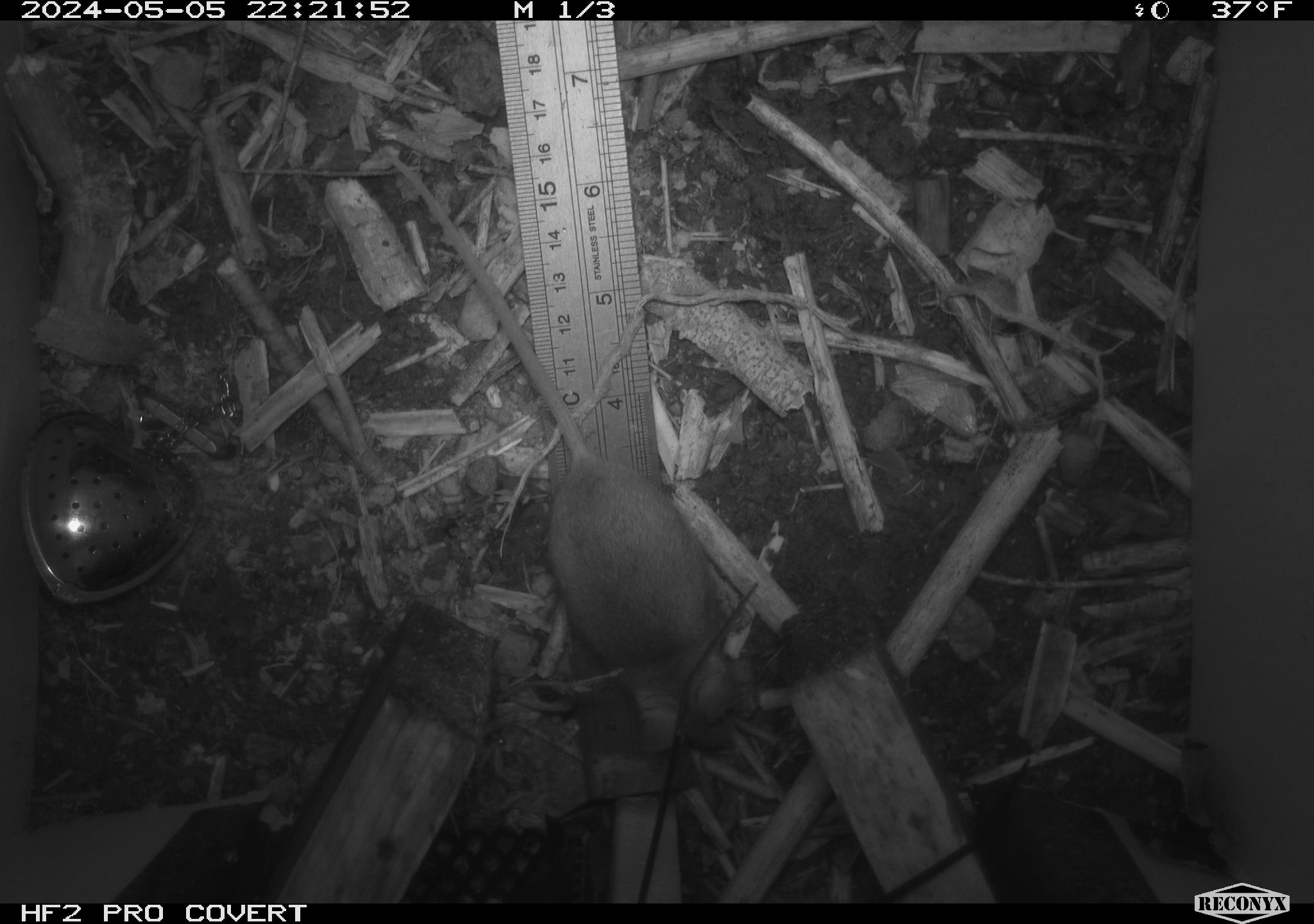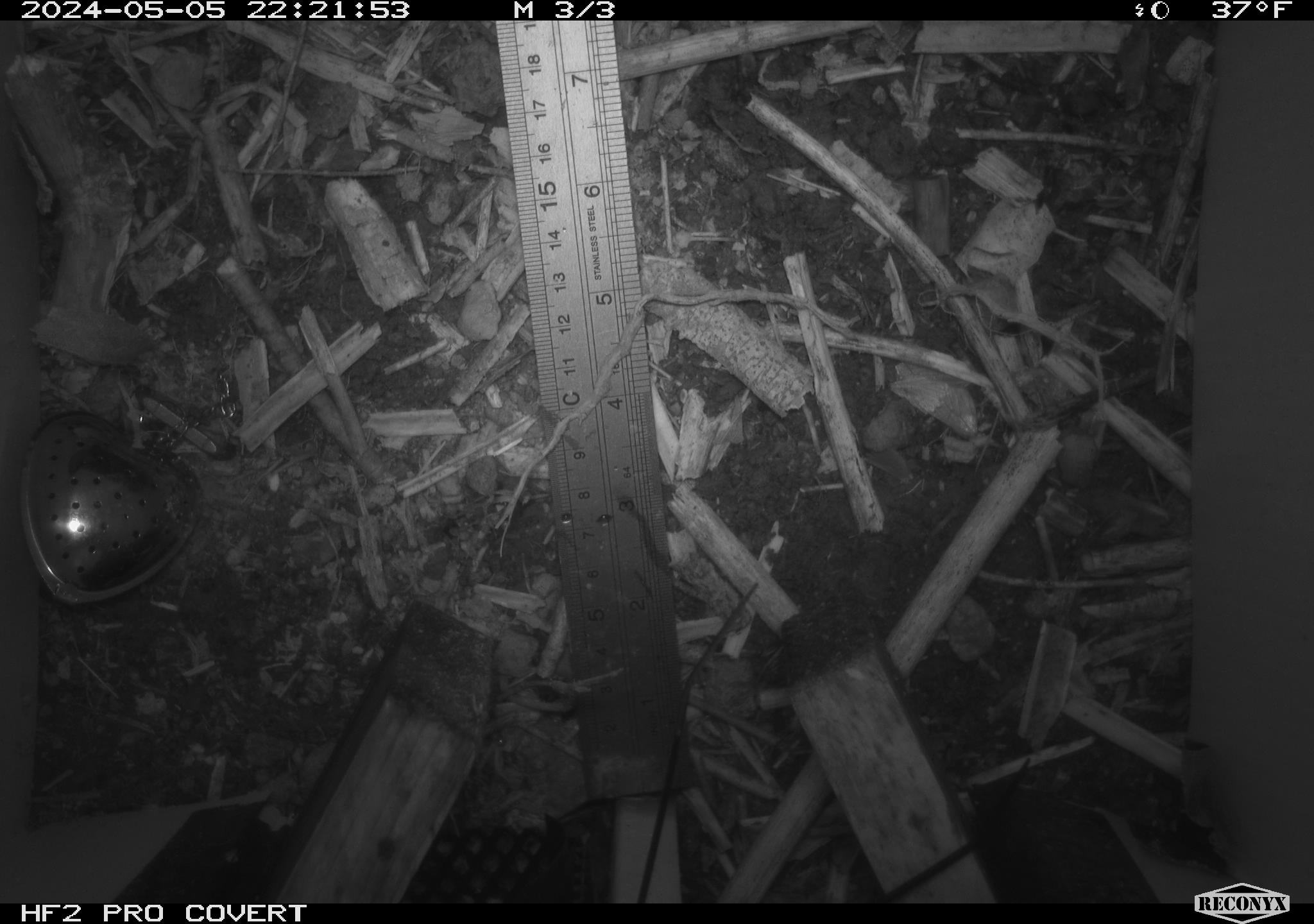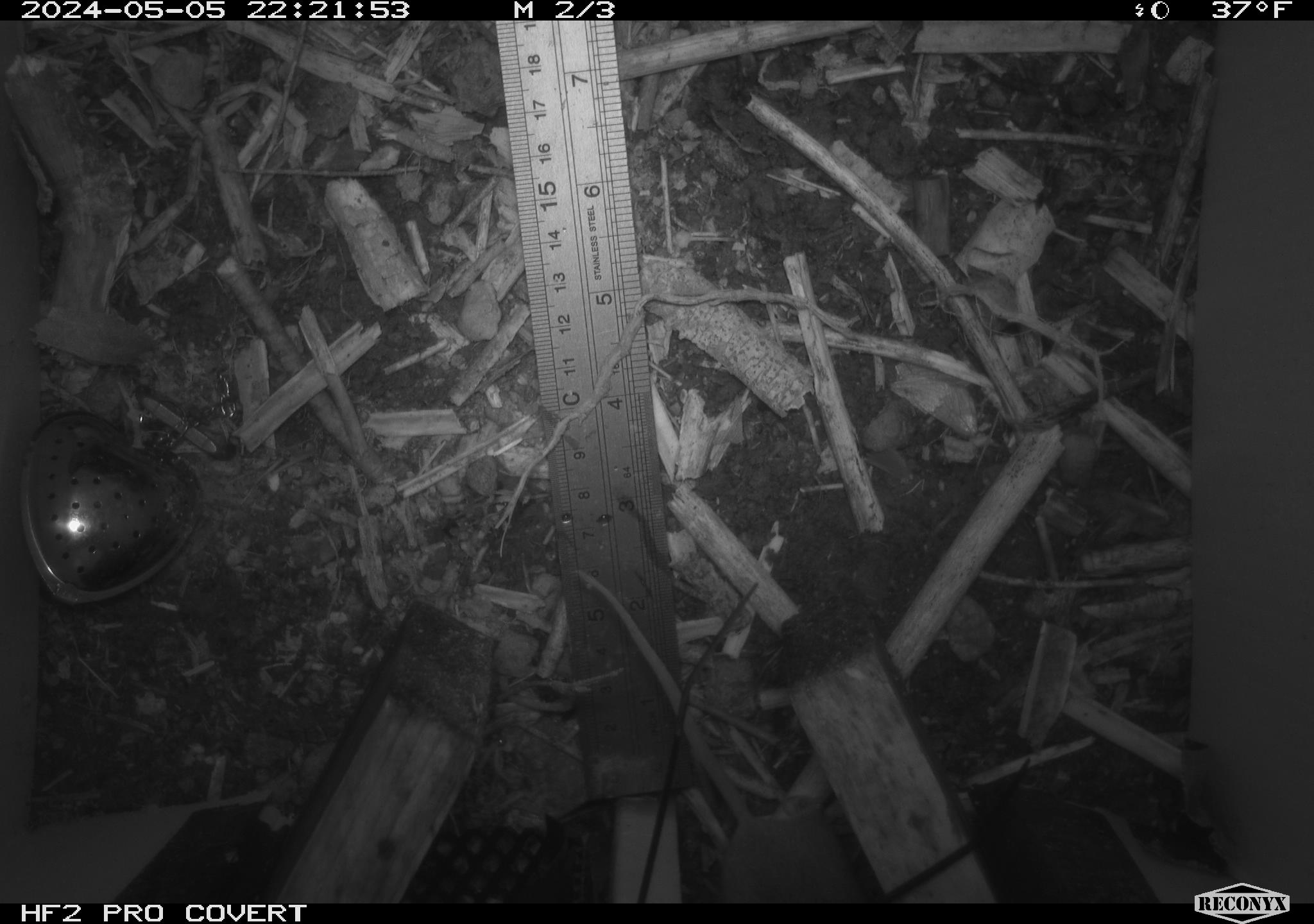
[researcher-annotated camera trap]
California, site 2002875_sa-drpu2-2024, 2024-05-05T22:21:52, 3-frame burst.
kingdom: Animalia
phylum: Chordata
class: Mammalia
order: Rodentia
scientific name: Rodentia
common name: mouse species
Mouse species (Rodentia).